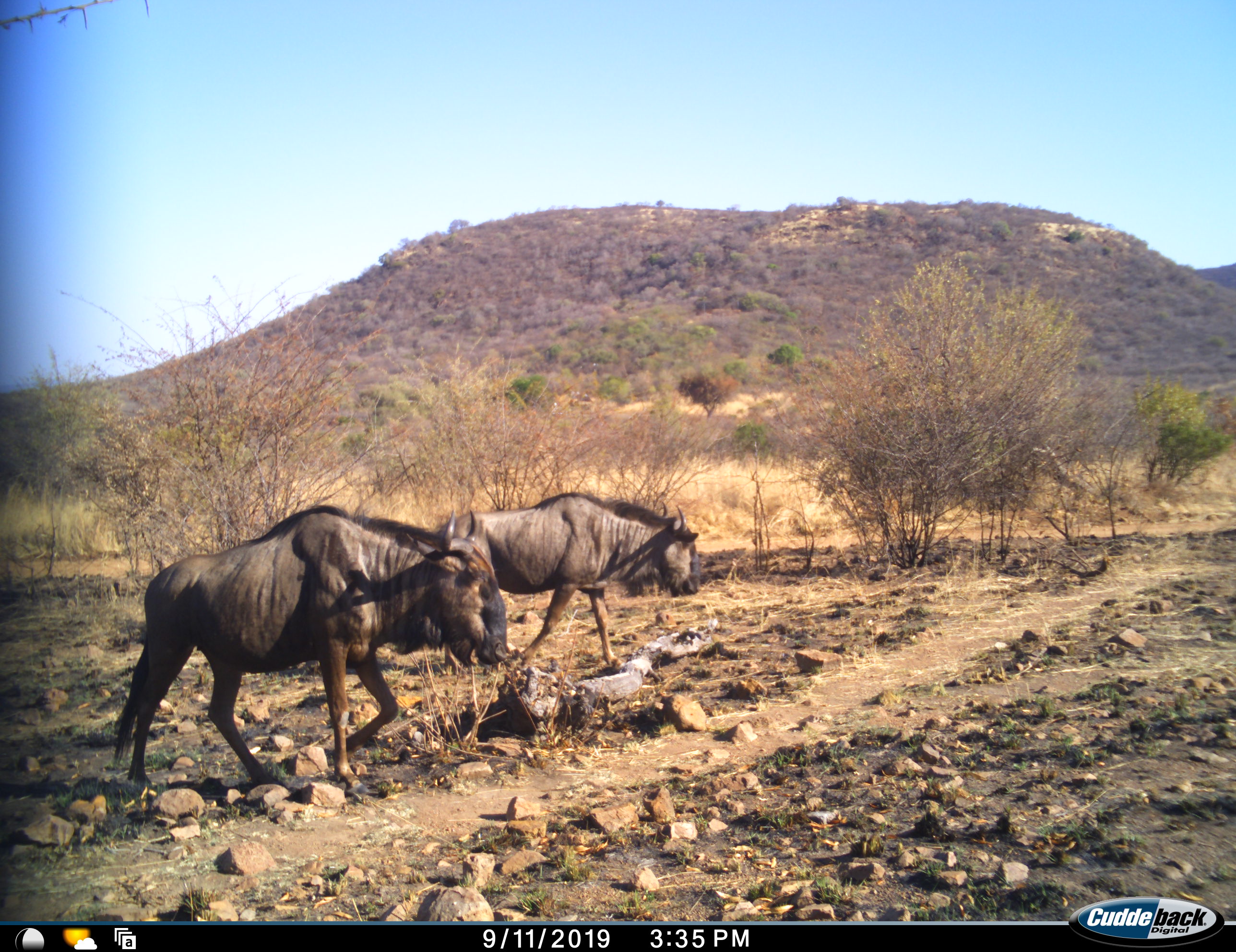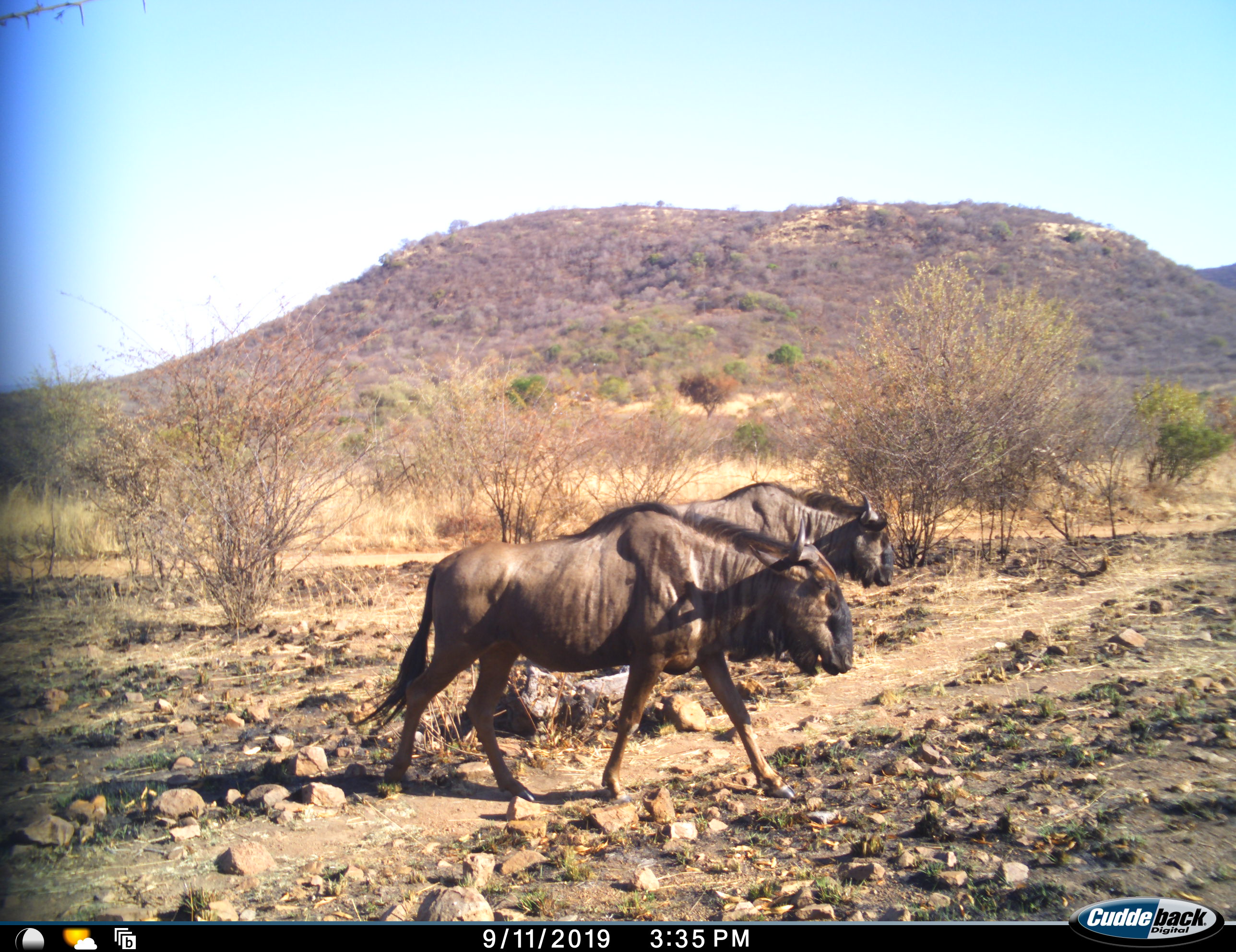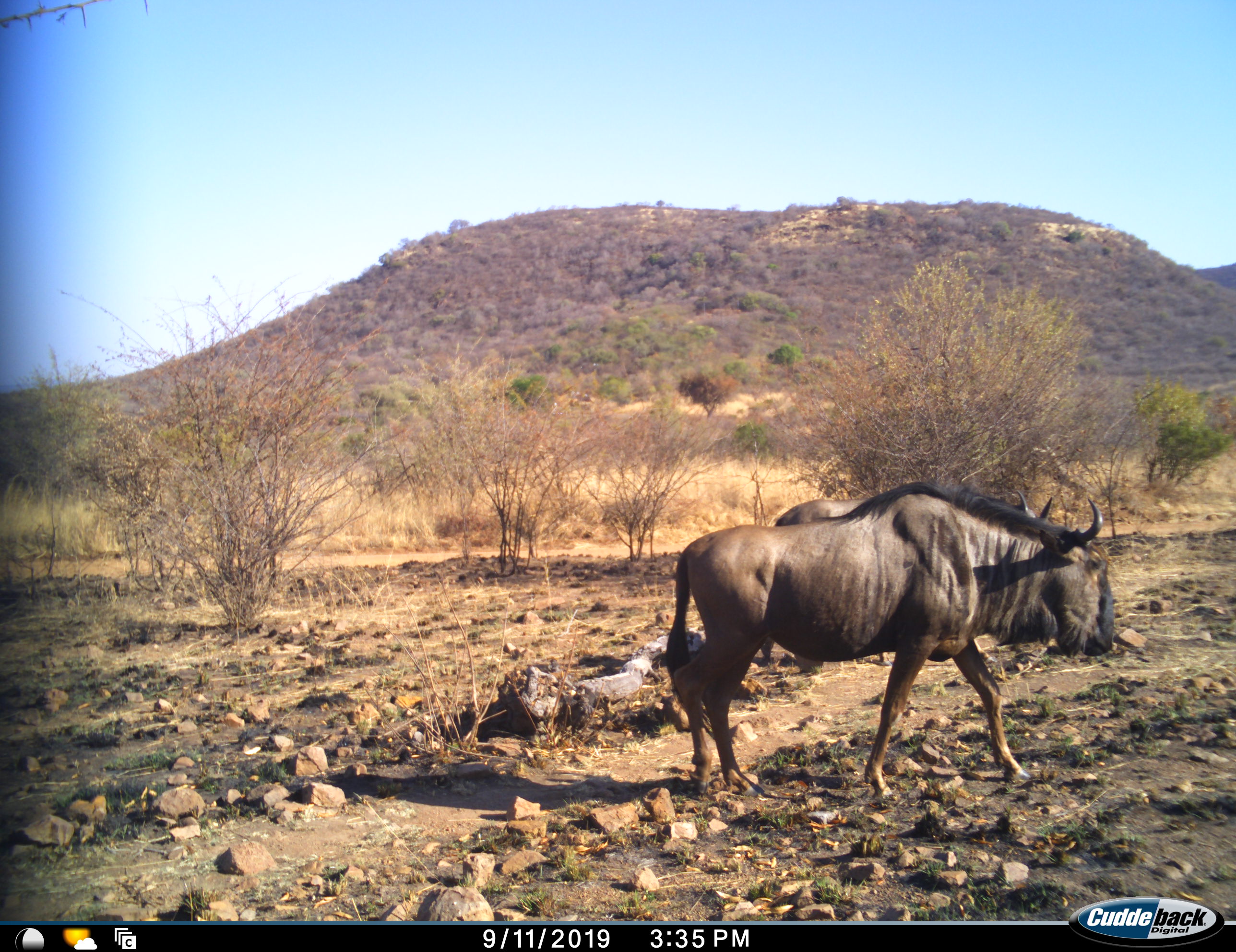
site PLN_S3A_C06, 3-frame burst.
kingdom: Animalia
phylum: Chordata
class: Mammalia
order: Artiodactyla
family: Bovidae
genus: Connochaetes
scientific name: Connochaetes taurinus taurinus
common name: blue wildebeest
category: wildebeestblue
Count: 2.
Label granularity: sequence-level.